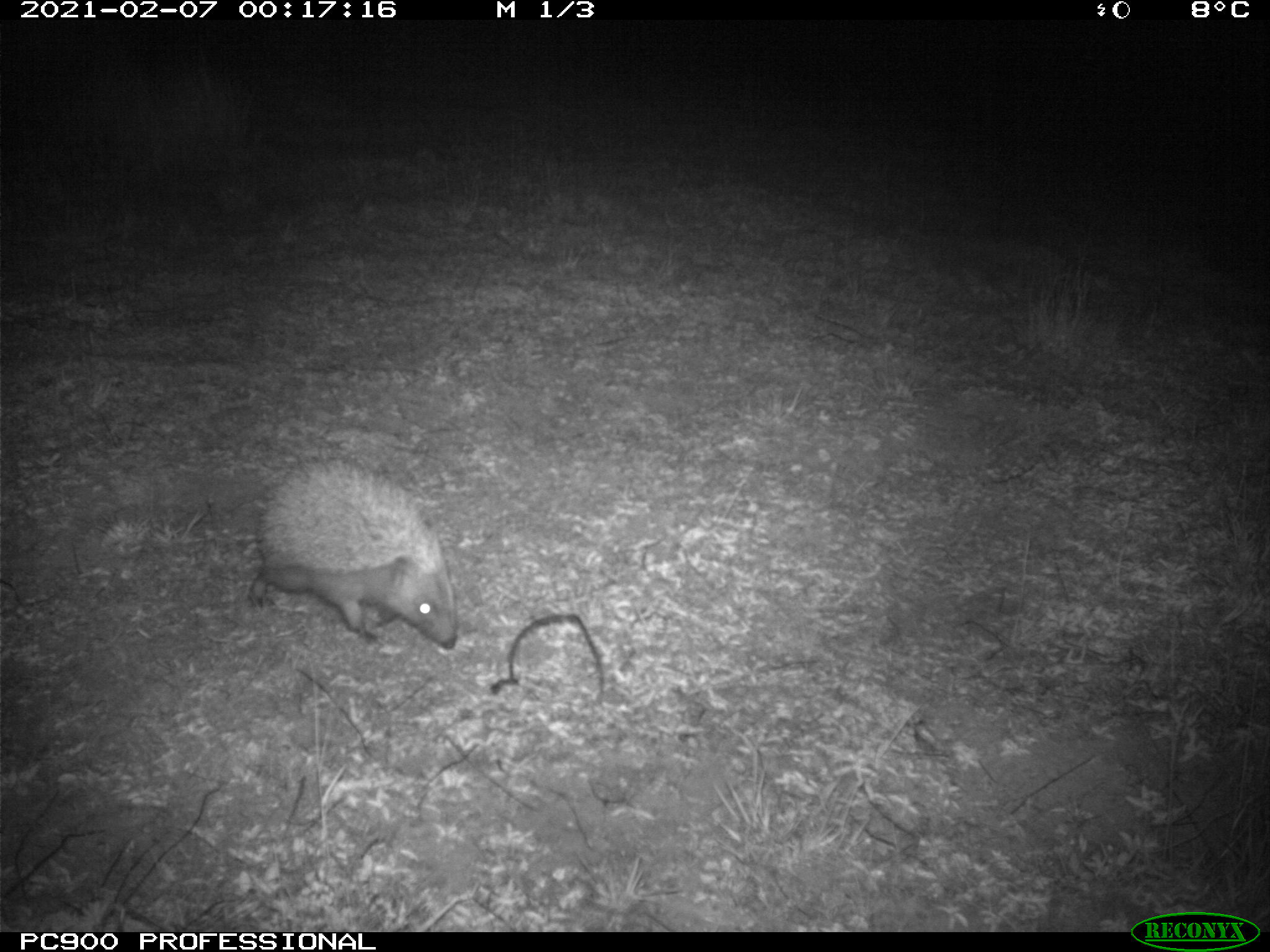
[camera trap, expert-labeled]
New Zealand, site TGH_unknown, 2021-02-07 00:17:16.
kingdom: Animalia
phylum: Chordata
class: Mammalia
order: Eulipotyphla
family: Erinaceidae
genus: Erinaceus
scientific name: Erinaceus europaeus europaeus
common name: european hedgehog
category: hedgehog